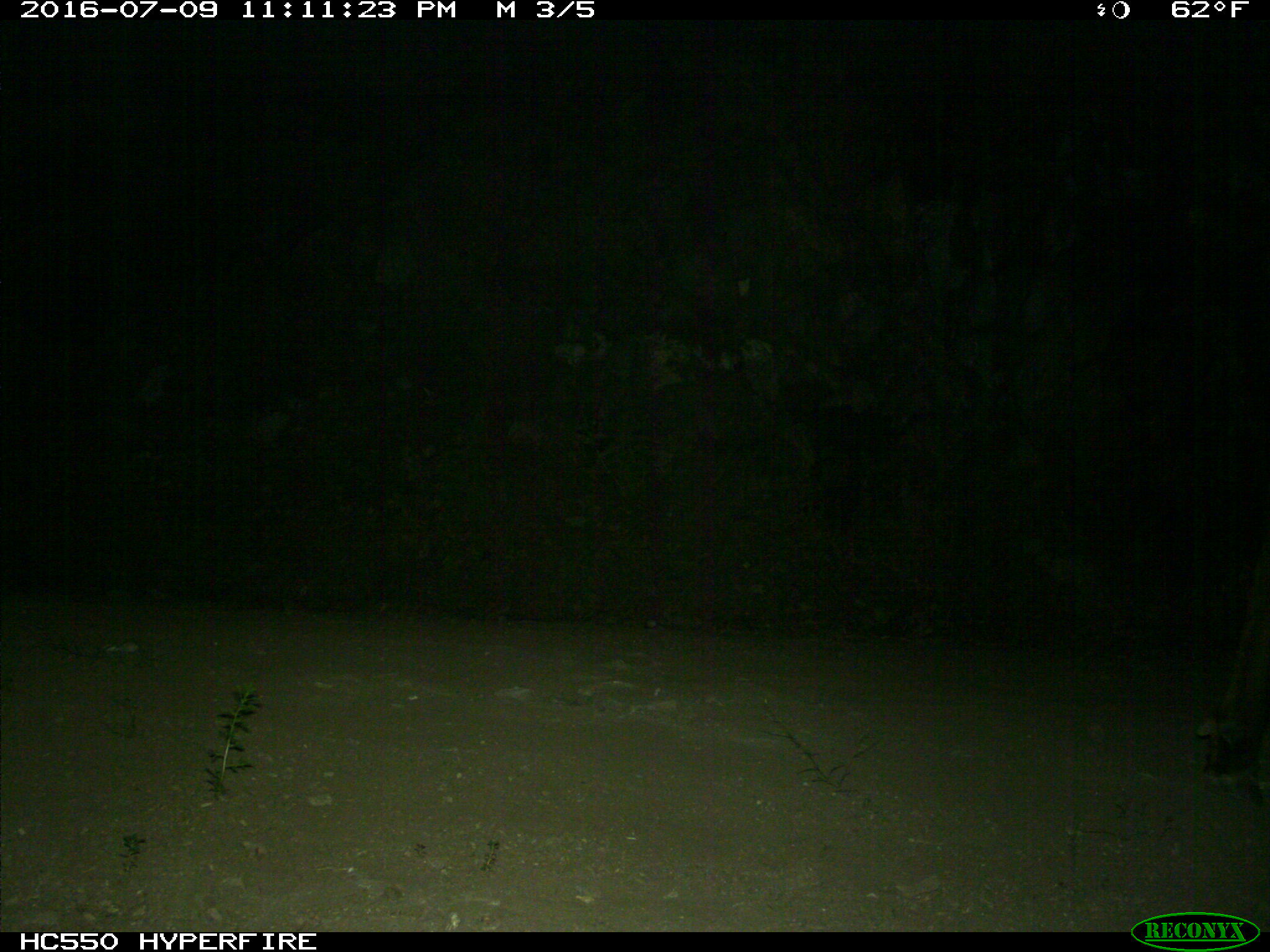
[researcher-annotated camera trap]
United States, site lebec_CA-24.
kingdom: Animalia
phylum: Chordata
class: Mammalia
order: Artiodactyla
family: Cervidae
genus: Cervus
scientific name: Cervus canadensis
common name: elk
Cervus canadensis (elk).